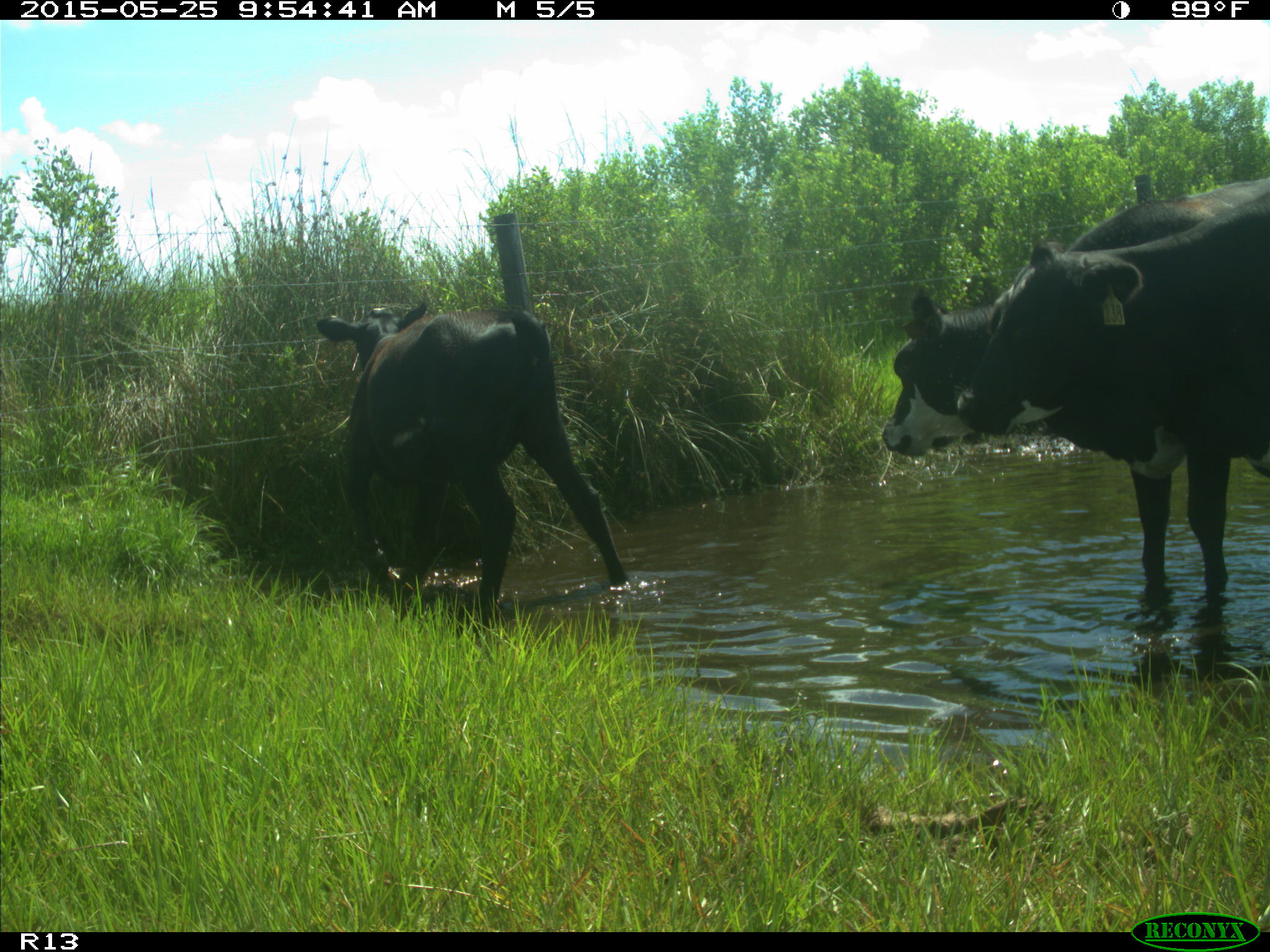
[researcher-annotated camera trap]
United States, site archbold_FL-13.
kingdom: Animalia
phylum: Chordata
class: Mammalia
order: Artiodactyla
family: Bovidae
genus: Bos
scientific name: Bos taurus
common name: domestic cow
Bos taurus (domestic cow).